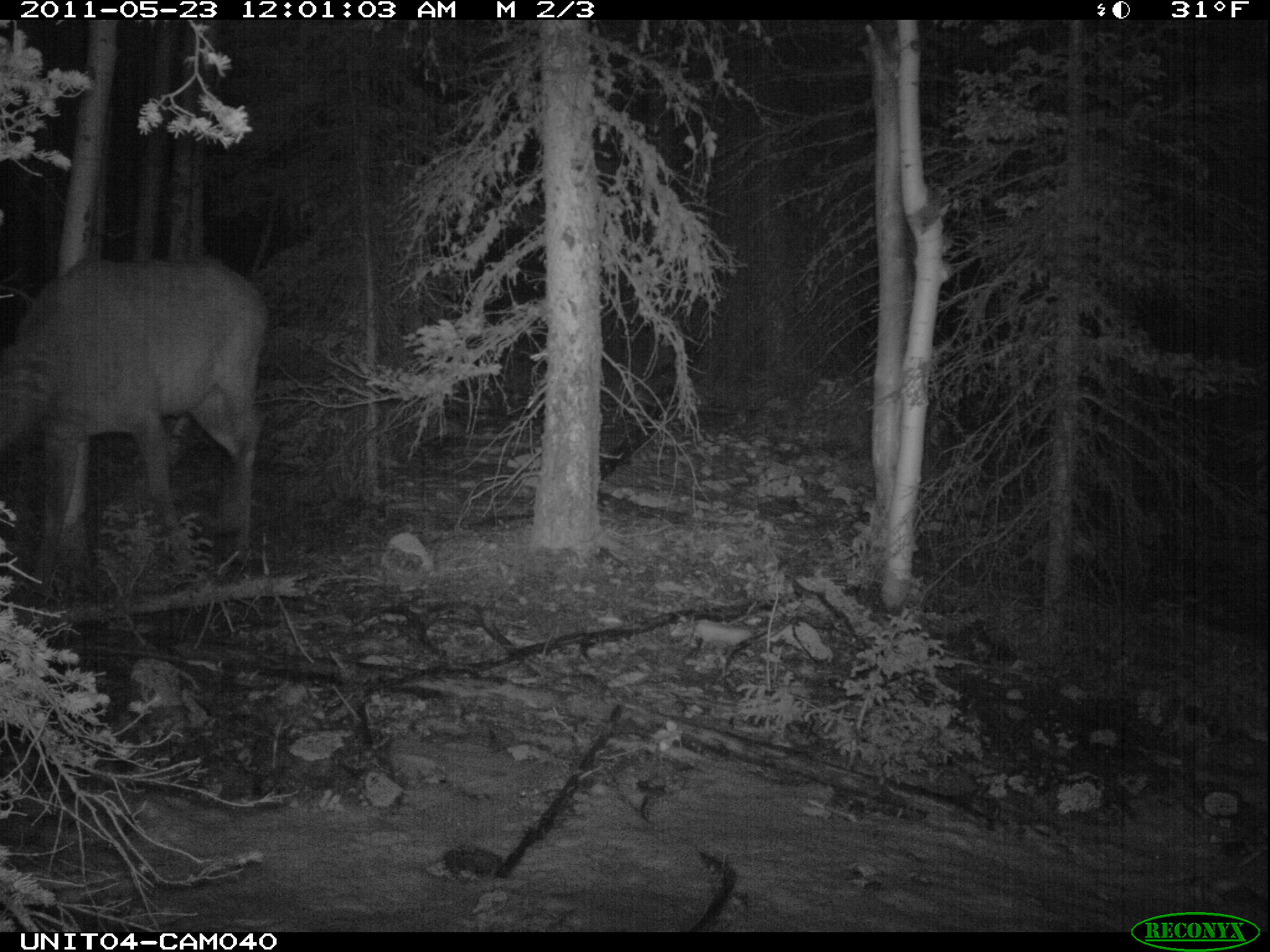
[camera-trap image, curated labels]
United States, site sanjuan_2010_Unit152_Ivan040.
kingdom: Animalia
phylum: Chordata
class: Mammalia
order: Artiodactyla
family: Cervidae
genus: Cervus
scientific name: Cervus elaphus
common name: red deer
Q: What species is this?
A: Cervus elaphus (red deer).